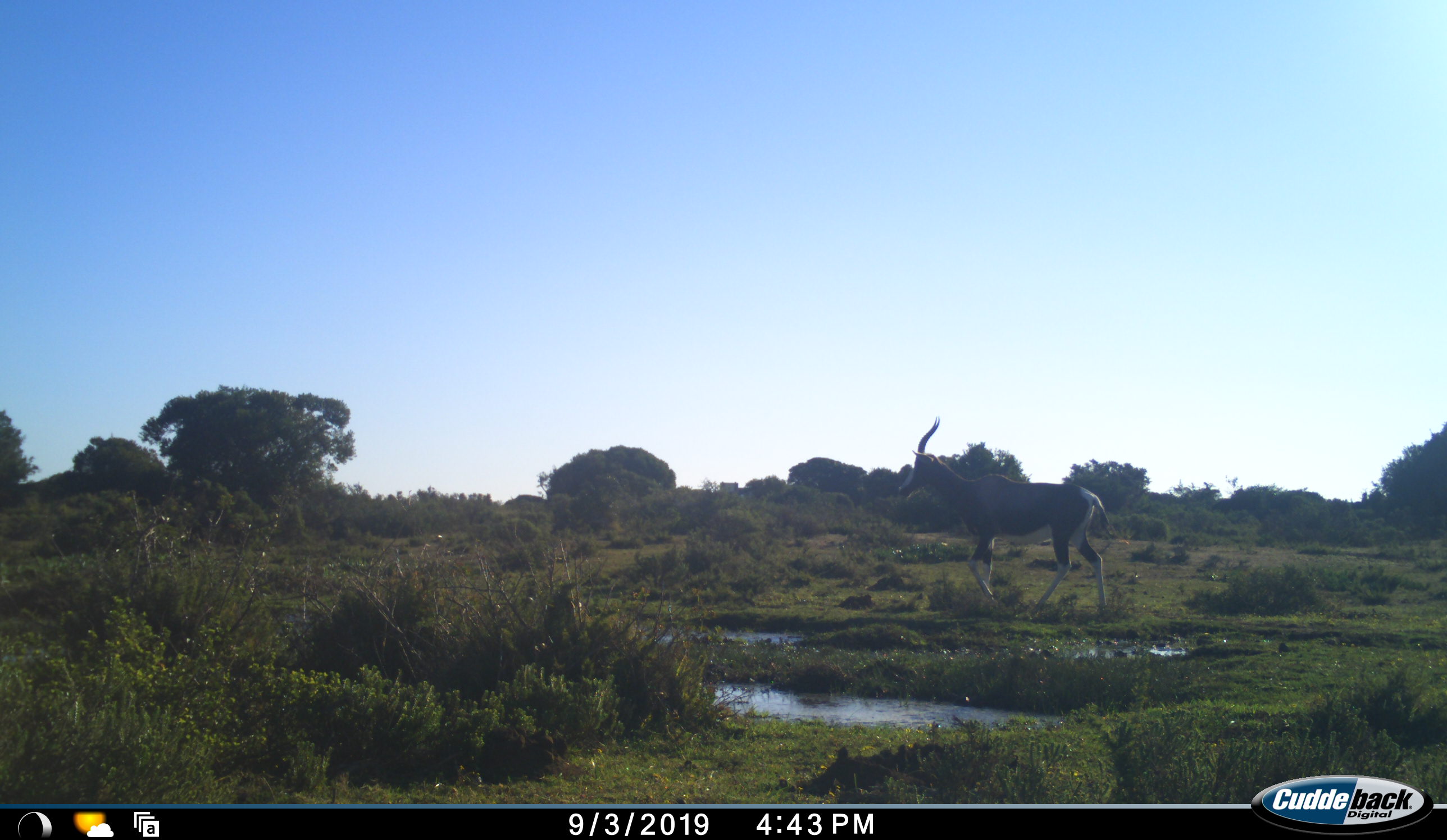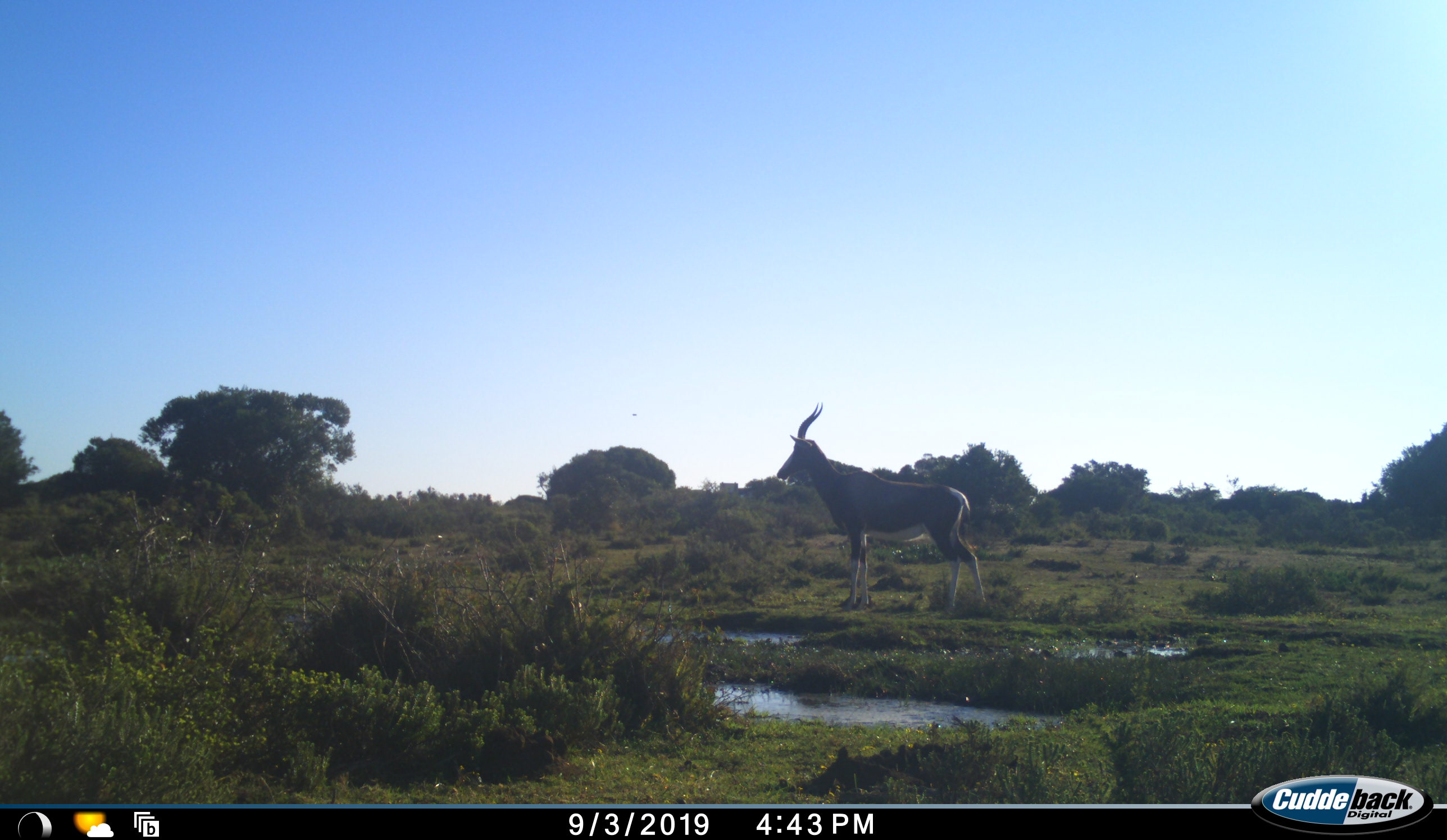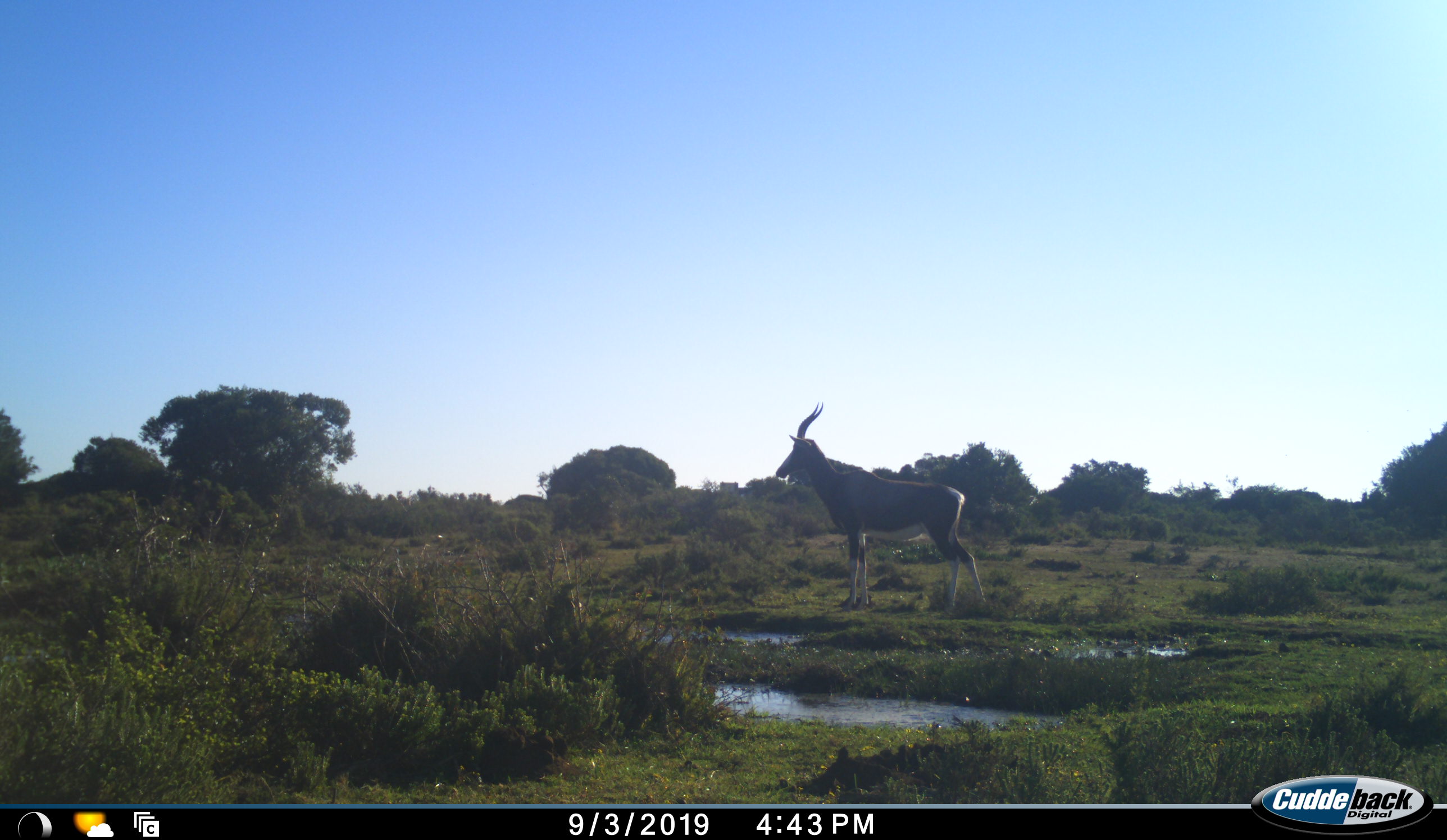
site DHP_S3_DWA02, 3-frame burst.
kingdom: Animalia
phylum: Chordata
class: Mammalia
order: Artiodactyla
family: Bovidae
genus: Damaliscus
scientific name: Damaliscus pygargus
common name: bontebok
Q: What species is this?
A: Bontebok (Damaliscus pygargus).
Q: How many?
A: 1.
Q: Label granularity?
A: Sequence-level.